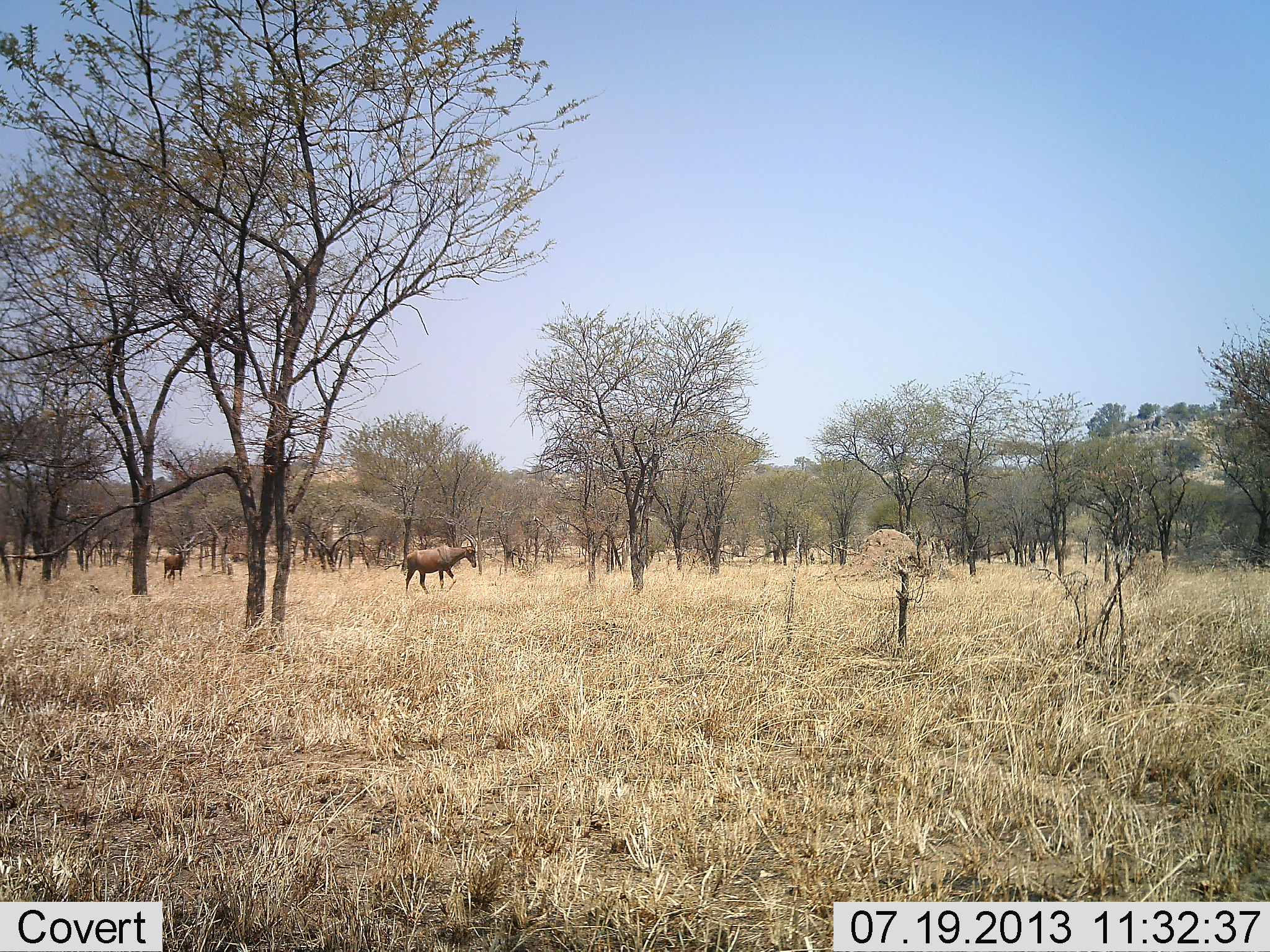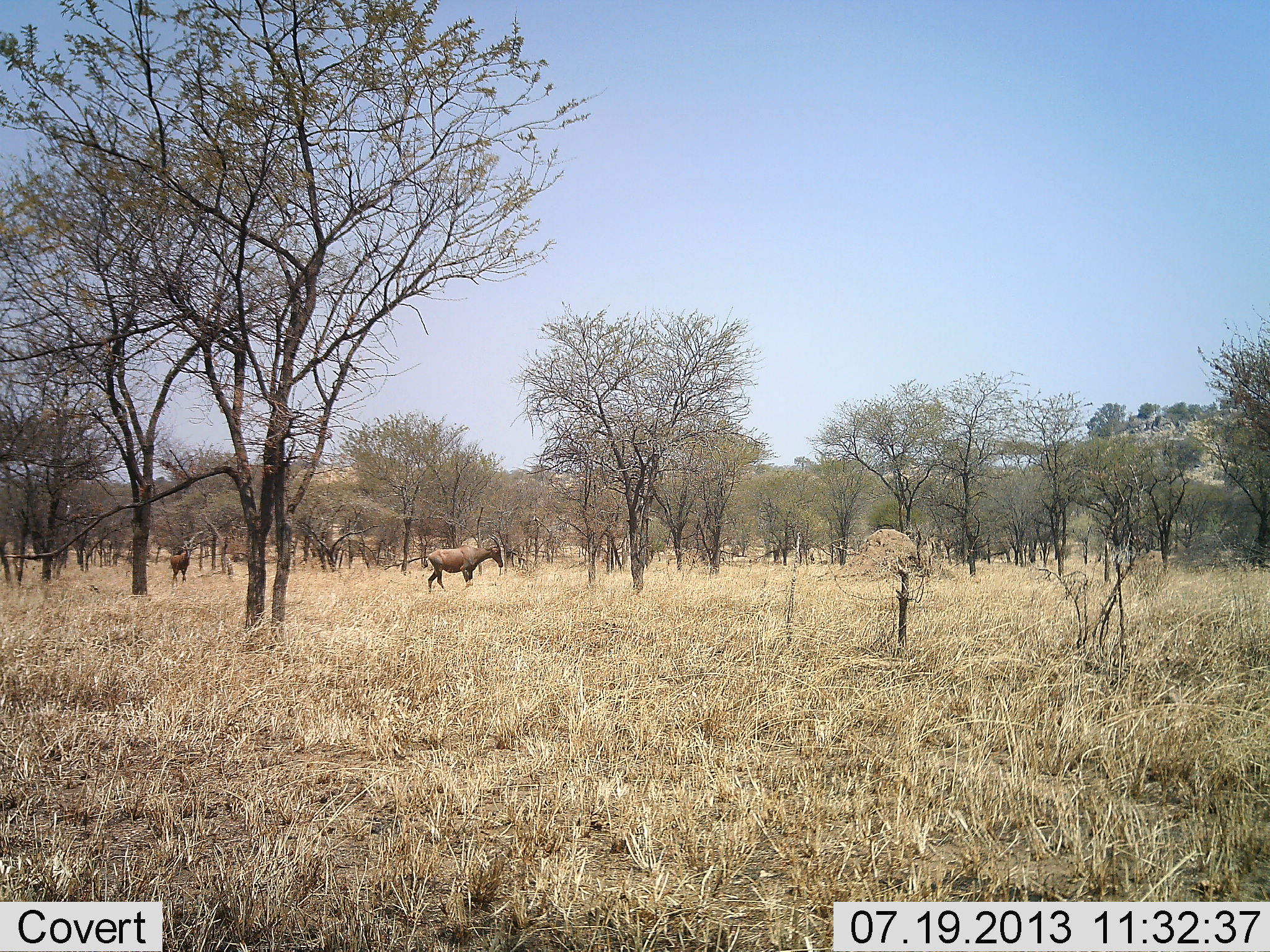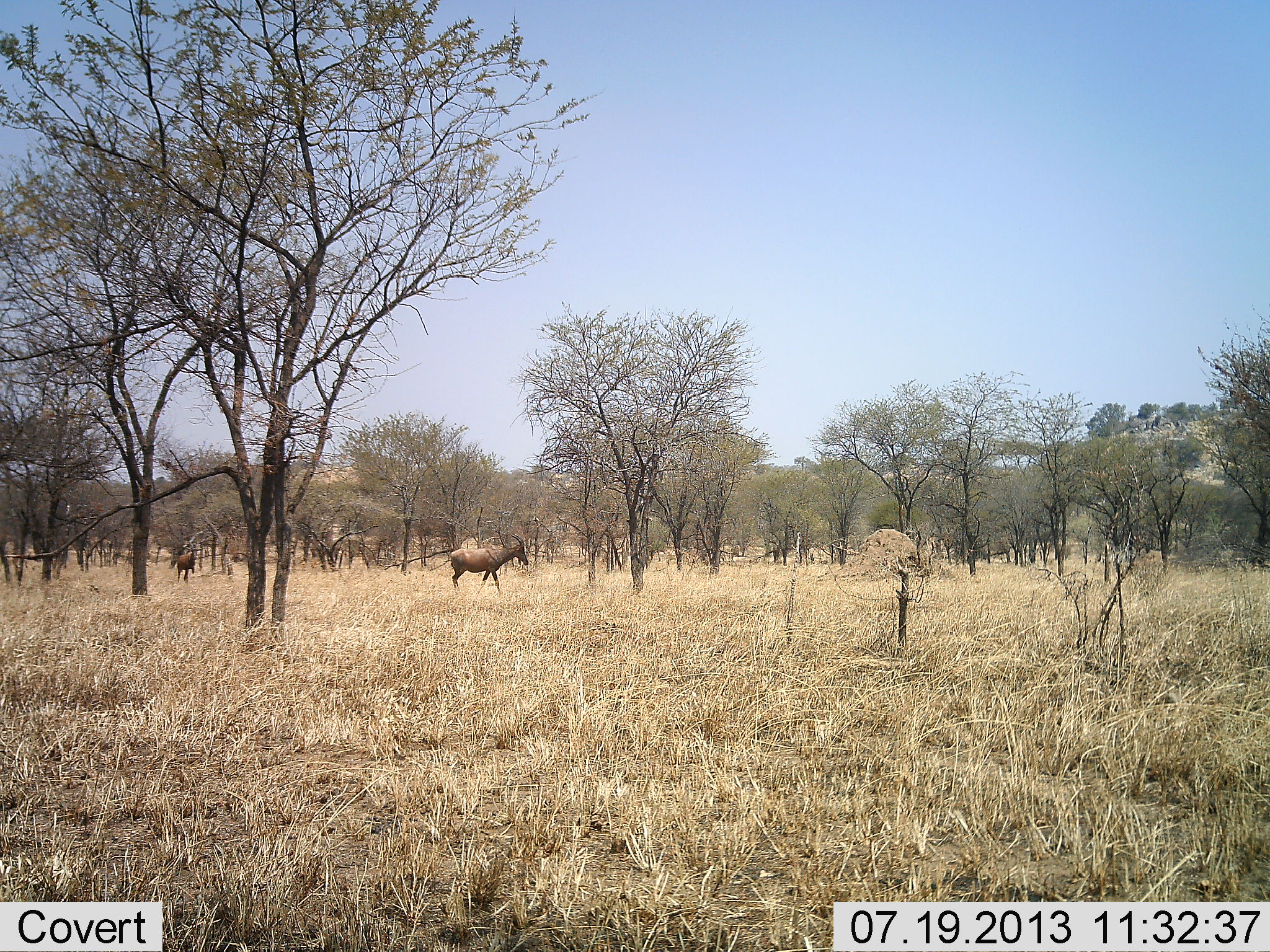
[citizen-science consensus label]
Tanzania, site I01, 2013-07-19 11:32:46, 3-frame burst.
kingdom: Animalia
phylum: Chordata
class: Mammalia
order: Artiodactyla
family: Bovidae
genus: Damaliscus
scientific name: Damaliscus lunatus jimela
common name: topi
Topi (Damaliscus lunatus jimela), count 2. Behavior (volunteer vote fractions): standing 12%, resting 0%, moving 100%, interacting 0%. Young present (vote fraction): 0%. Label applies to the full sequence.